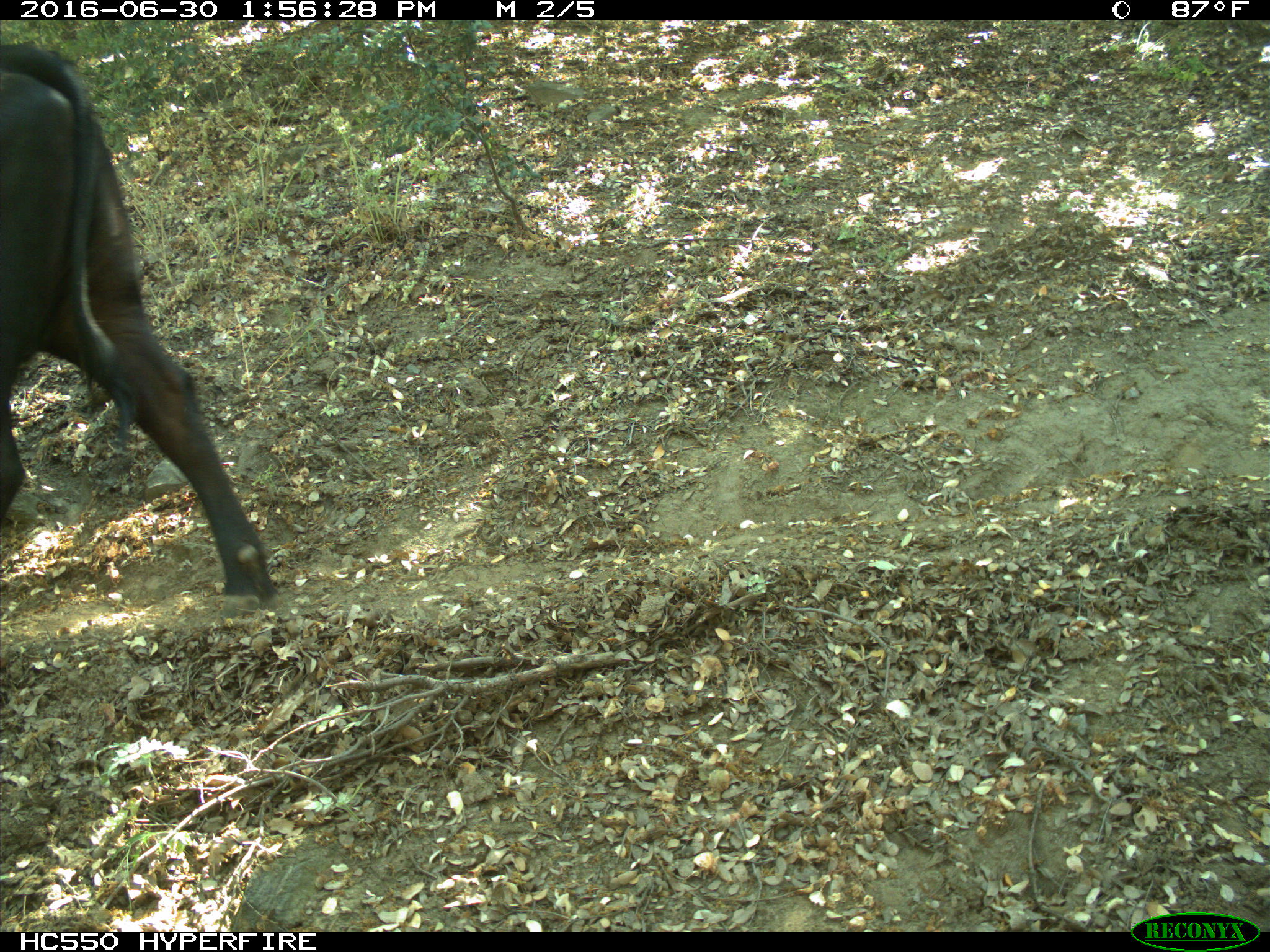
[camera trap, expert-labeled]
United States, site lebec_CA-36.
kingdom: Animalia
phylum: Chordata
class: Mammalia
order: Artiodactyla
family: Bovidae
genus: Bos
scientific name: Bos taurus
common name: domestic cow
Bos taurus (domestic cow).